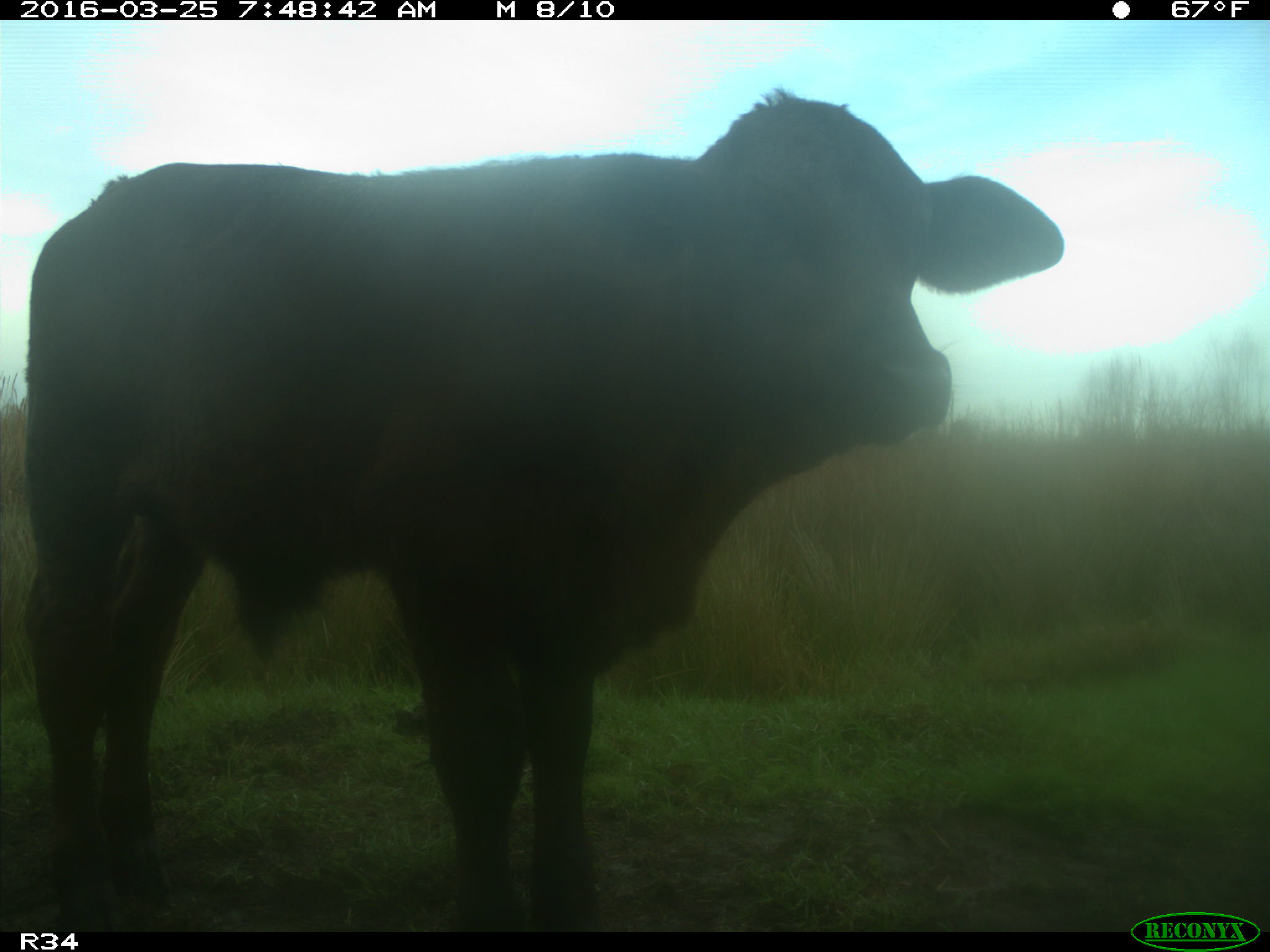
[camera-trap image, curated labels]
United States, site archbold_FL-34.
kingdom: Animalia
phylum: Chordata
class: Mammalia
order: Artiodactyla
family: Bovidae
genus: Bos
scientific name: Bos taurus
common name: domestic cow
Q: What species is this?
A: Bos taurus (domestic cow).